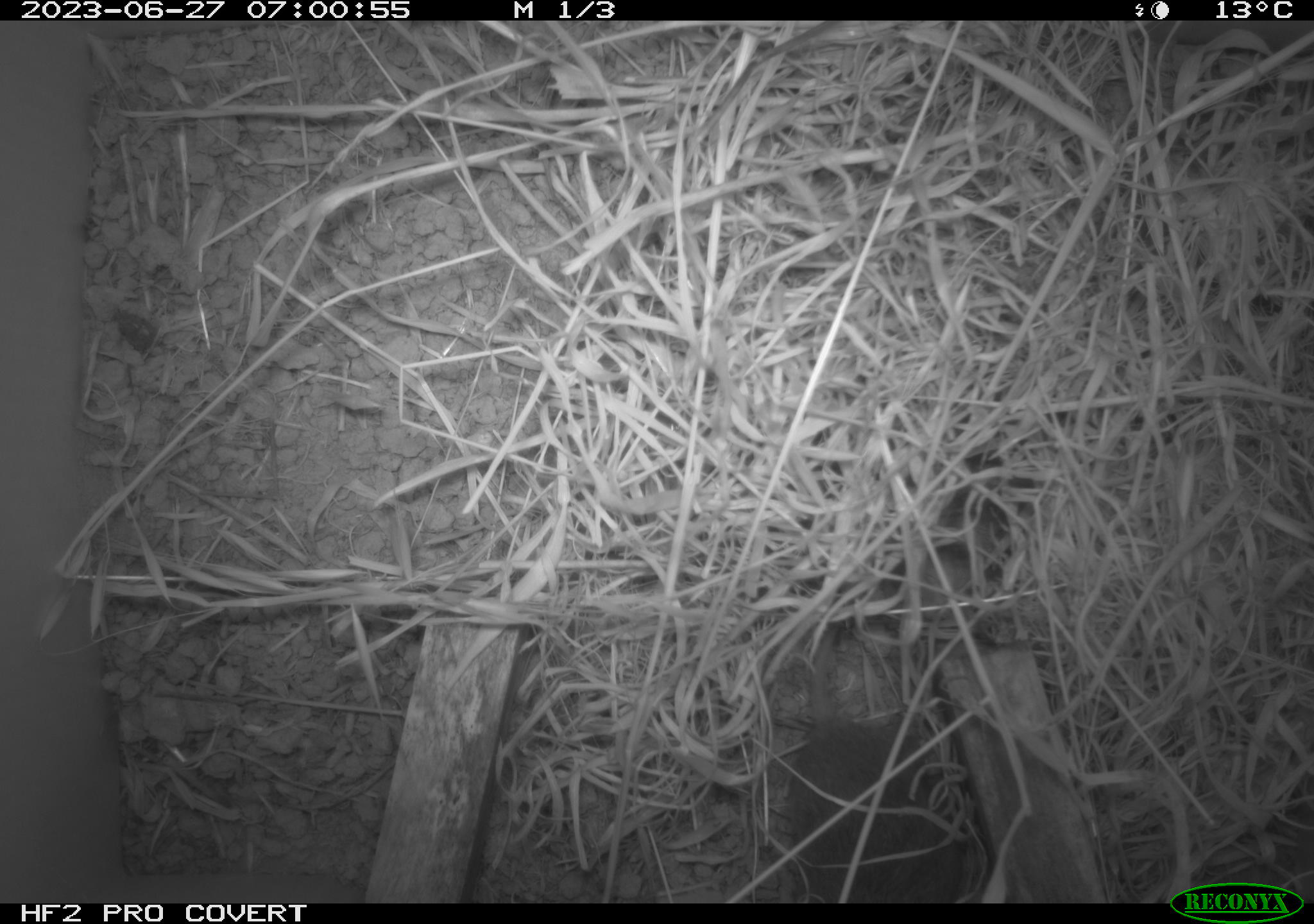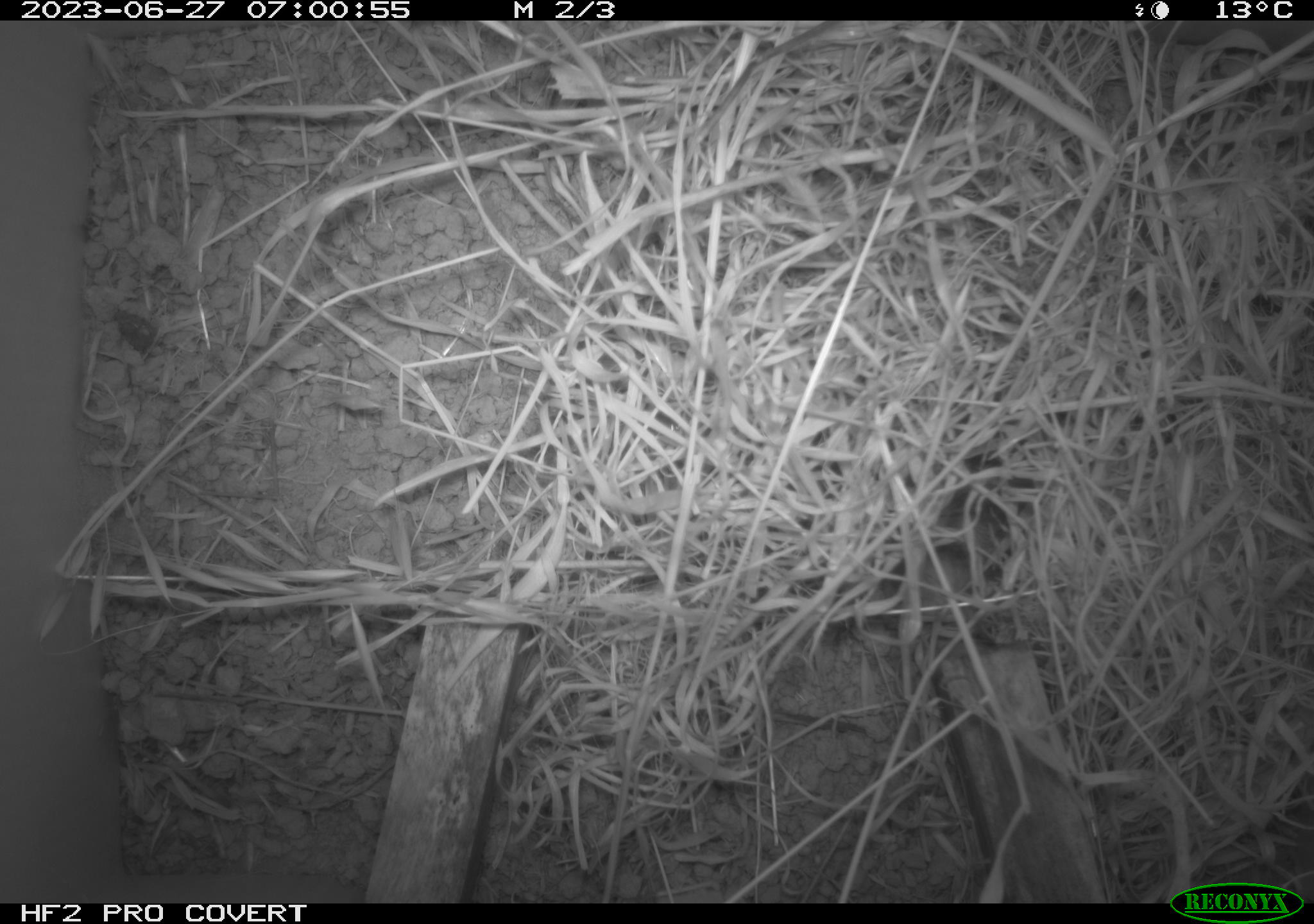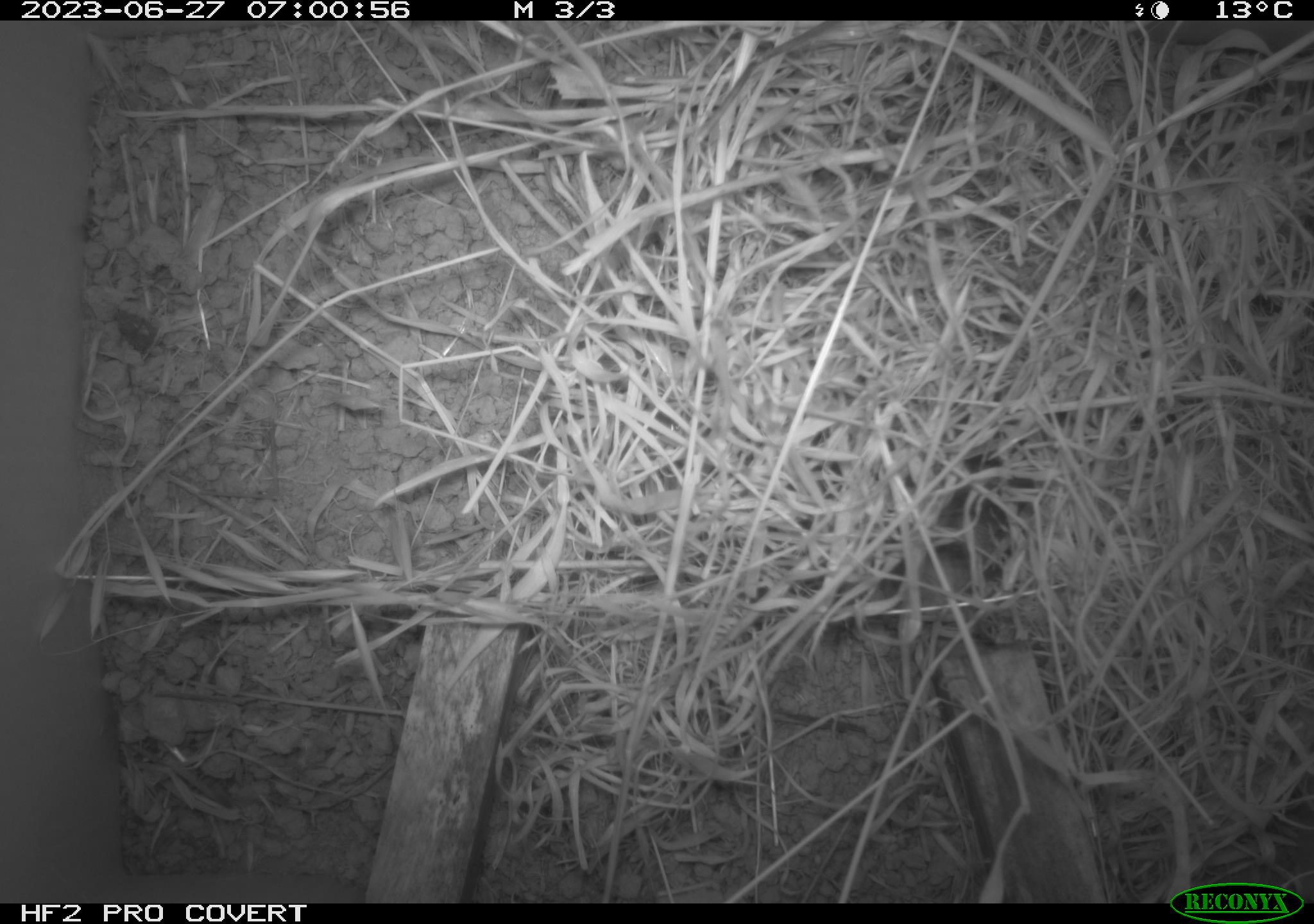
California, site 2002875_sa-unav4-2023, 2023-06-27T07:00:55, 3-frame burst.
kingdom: Animalia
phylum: Chordata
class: Mammalia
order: Rodentia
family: Cricetidae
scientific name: Arvicolinae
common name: voles, lemmings, and muskrats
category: arvicolinae subfamily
Arvicolinae subfamily (voles, lemmings, and muskrats) (Arvicolinae).